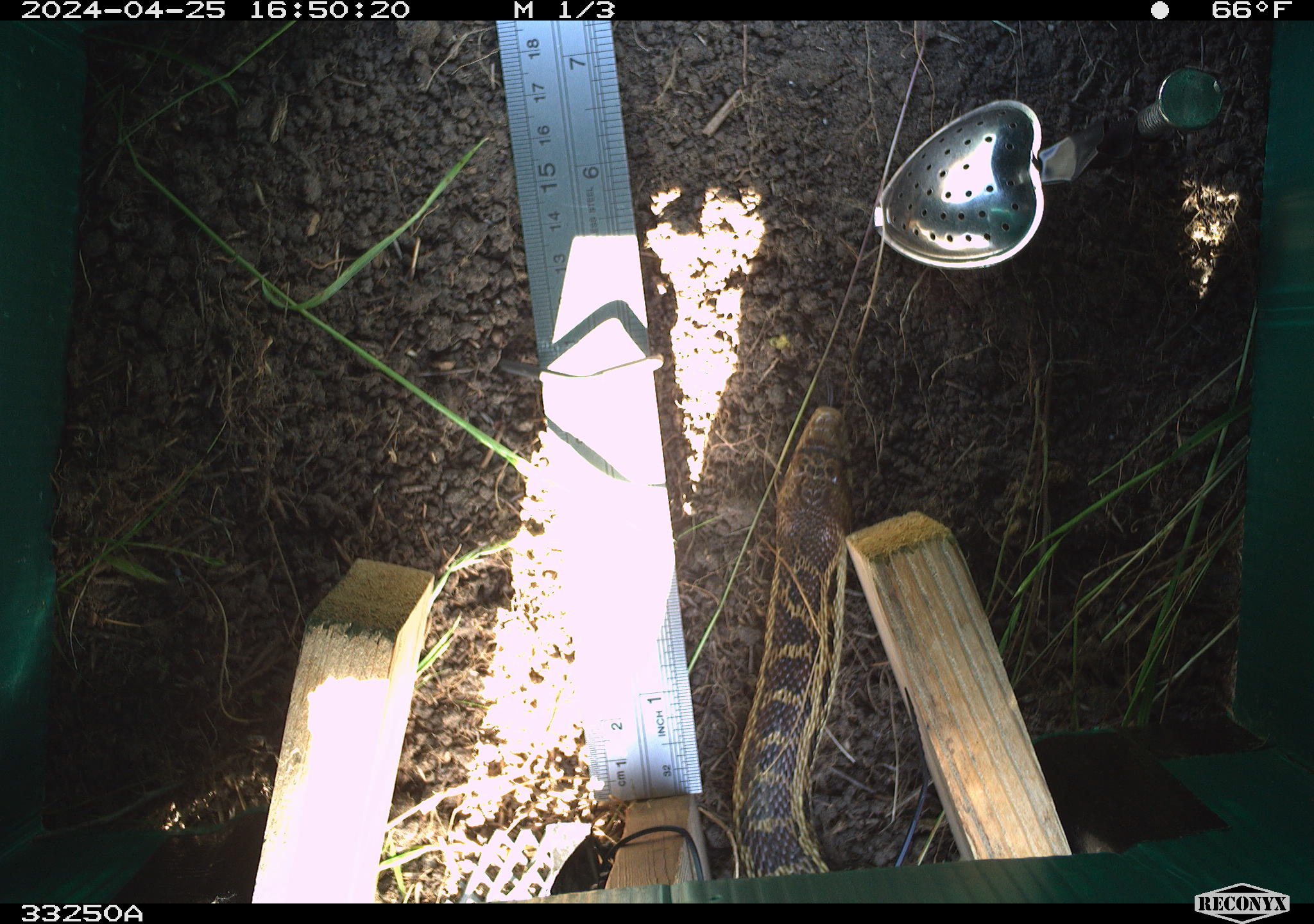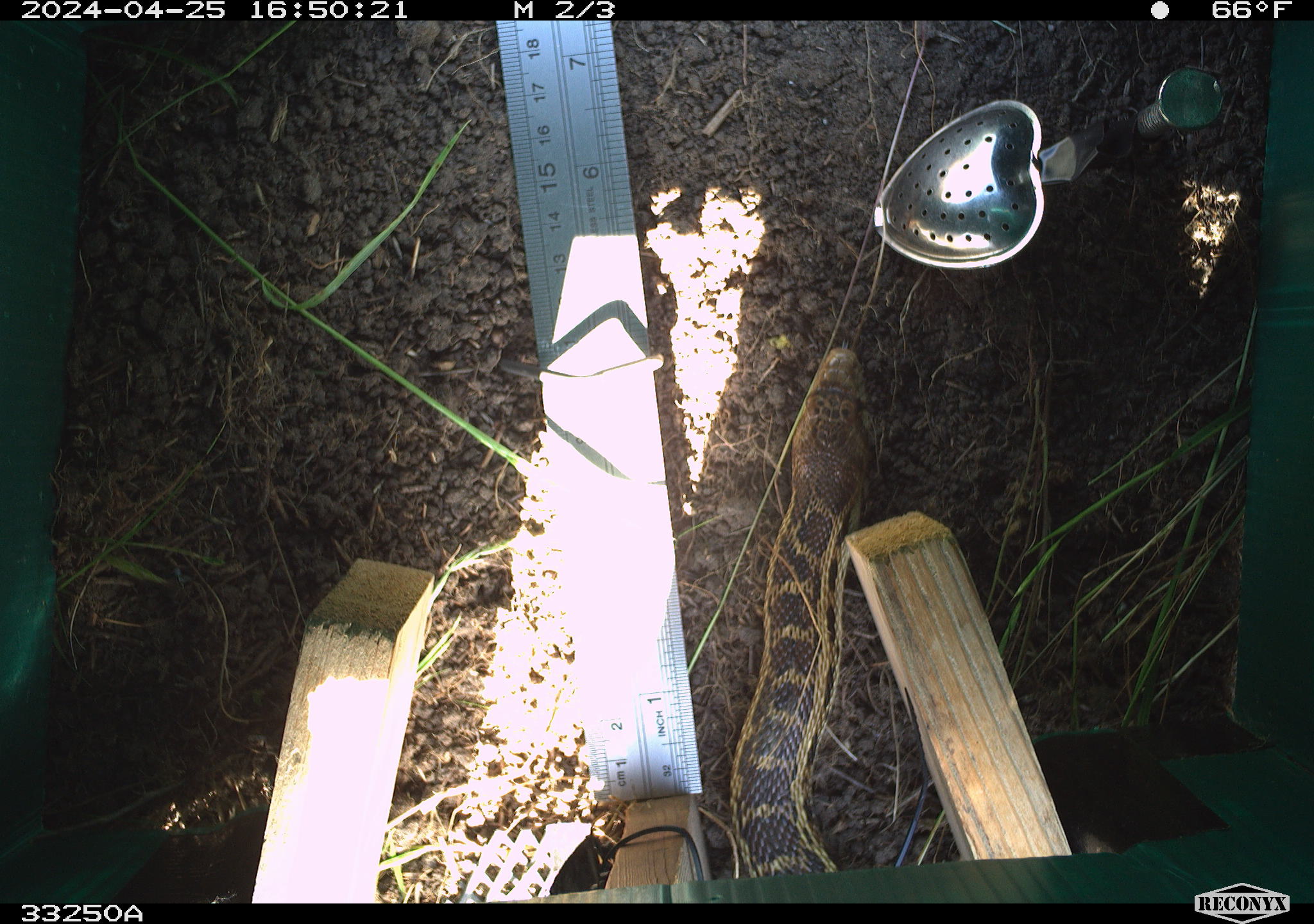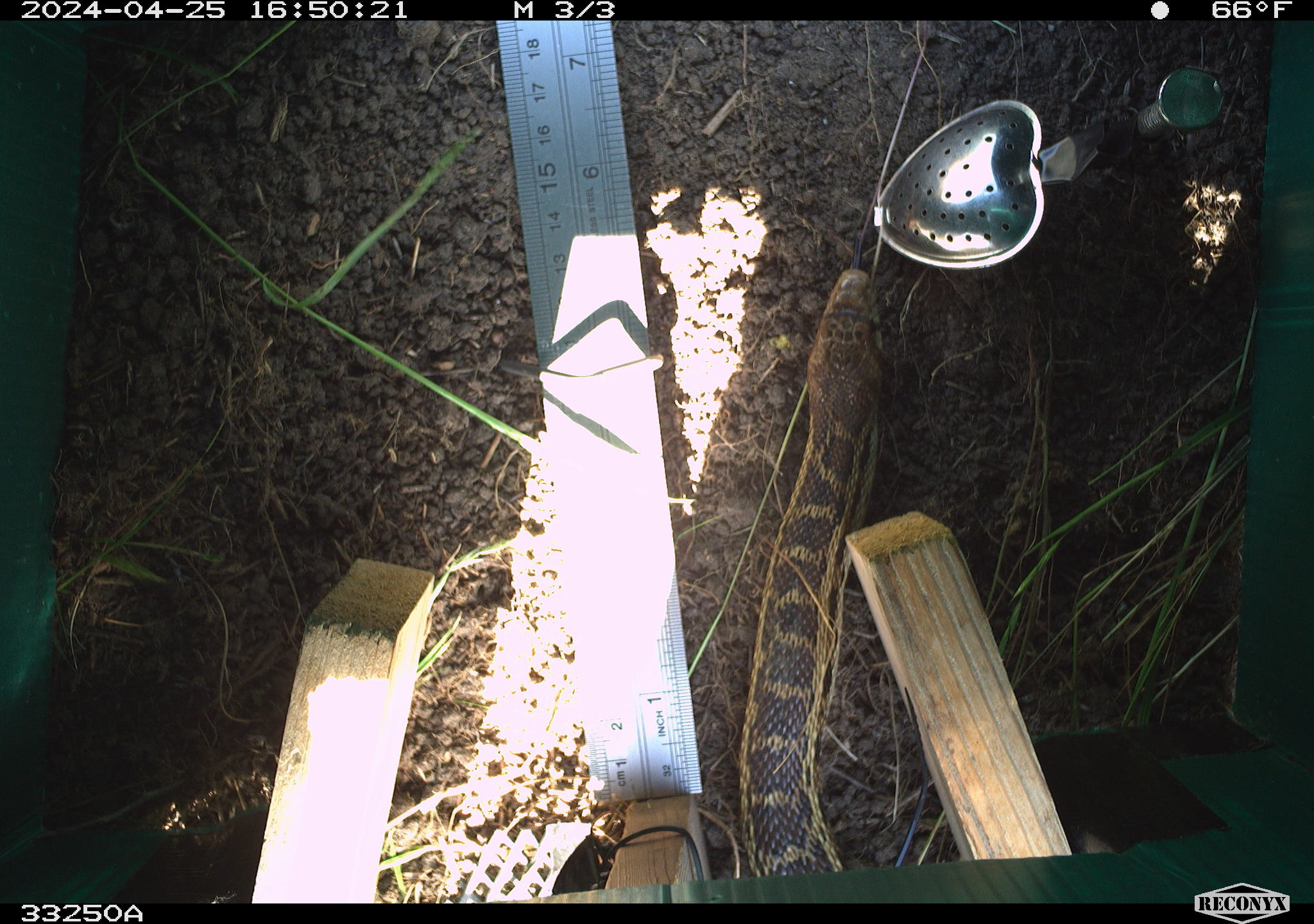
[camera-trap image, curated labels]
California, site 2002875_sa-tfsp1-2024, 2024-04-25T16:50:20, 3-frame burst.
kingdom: Animalia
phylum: Chordata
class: Reptilia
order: Squamata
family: Colubridae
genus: Pituophis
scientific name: Pituophis catenifer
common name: gophersnake